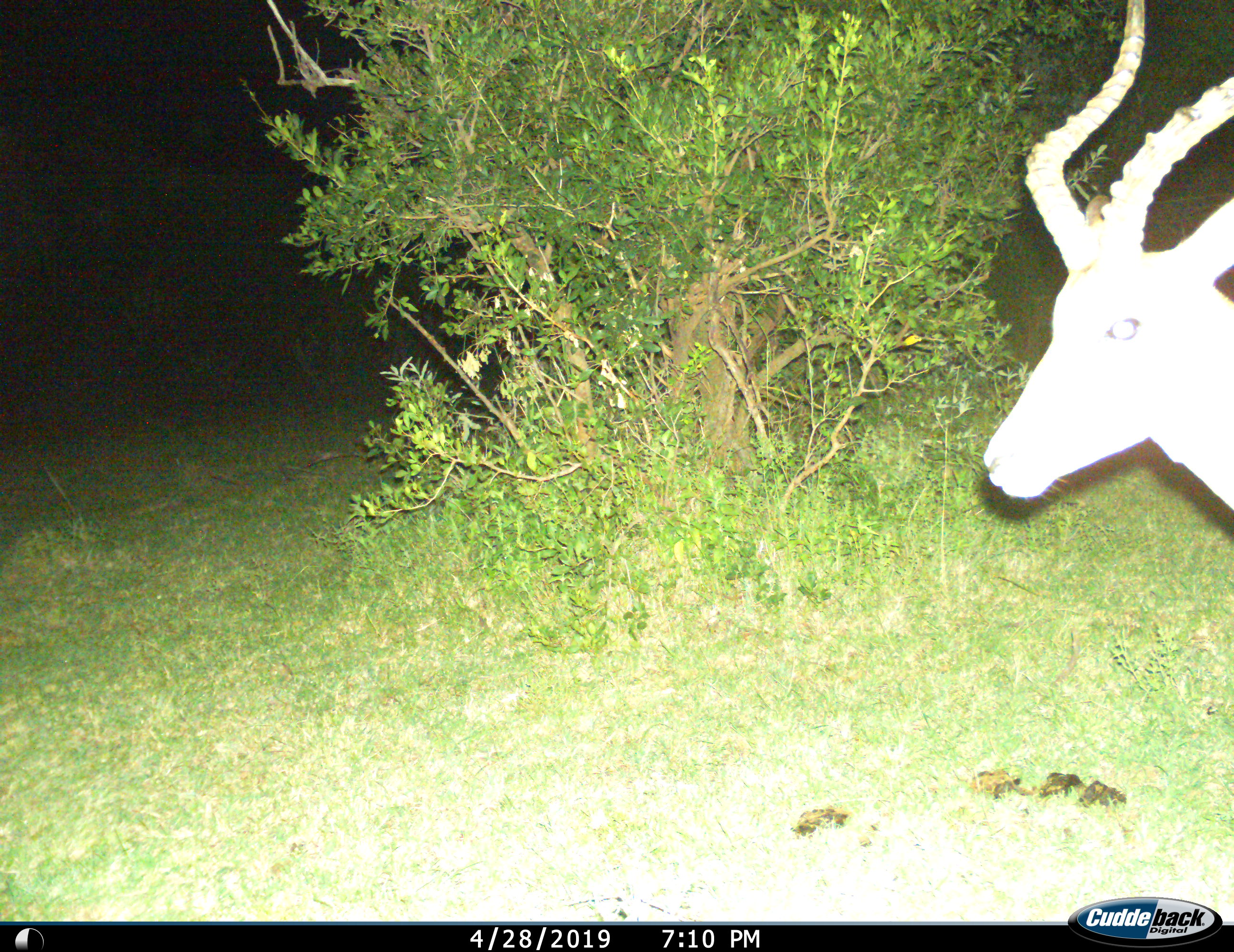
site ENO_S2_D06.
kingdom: Animalia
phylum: Chordata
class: Mammalia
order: Artiodactyla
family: Bovidae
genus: Aepyceros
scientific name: Aepyceros melampus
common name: impala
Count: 1.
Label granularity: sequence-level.